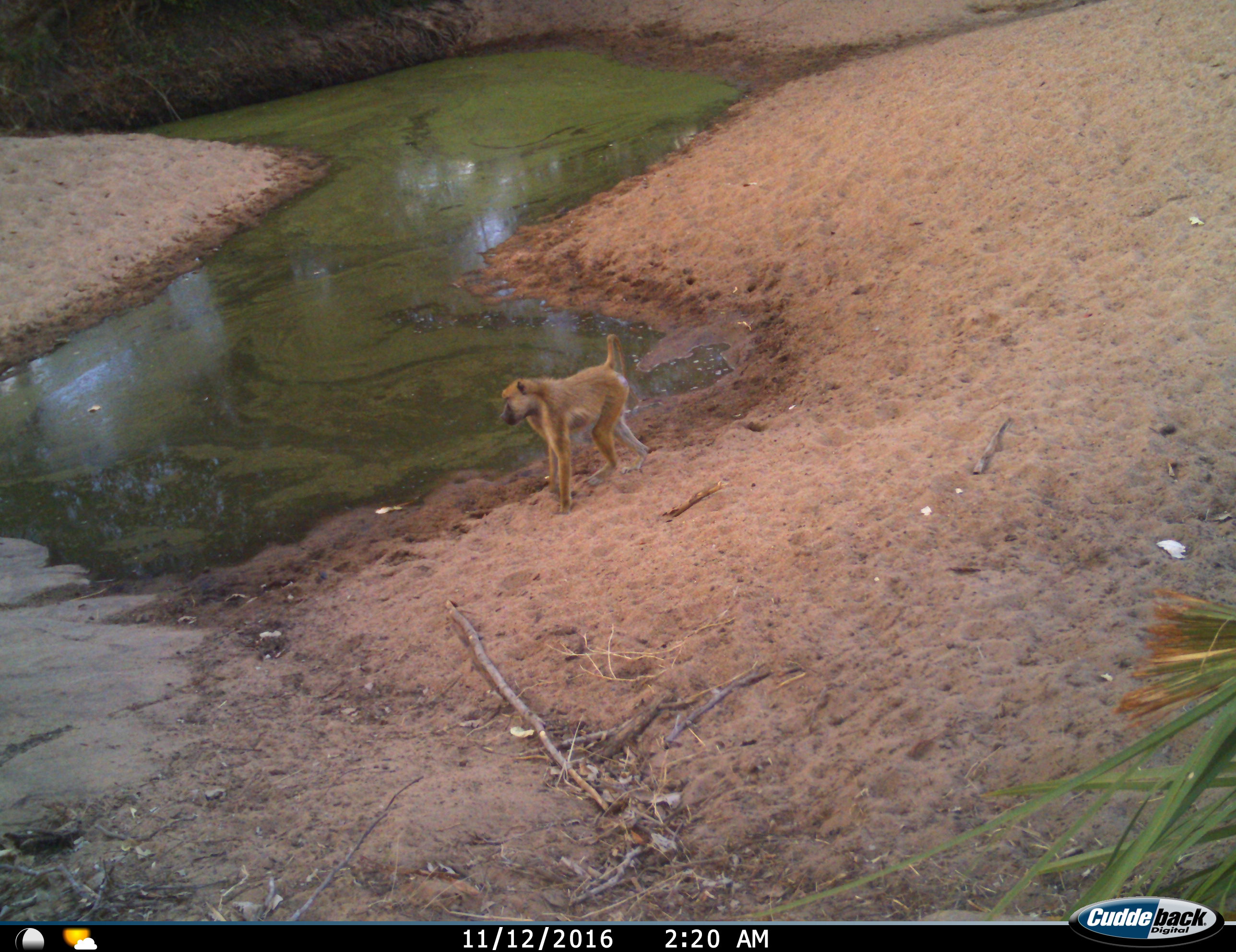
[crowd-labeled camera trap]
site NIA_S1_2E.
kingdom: Animalia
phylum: Chordata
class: Mammalia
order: Primates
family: Cercopithecidae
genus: Papio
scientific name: Papio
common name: baboon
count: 1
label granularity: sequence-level